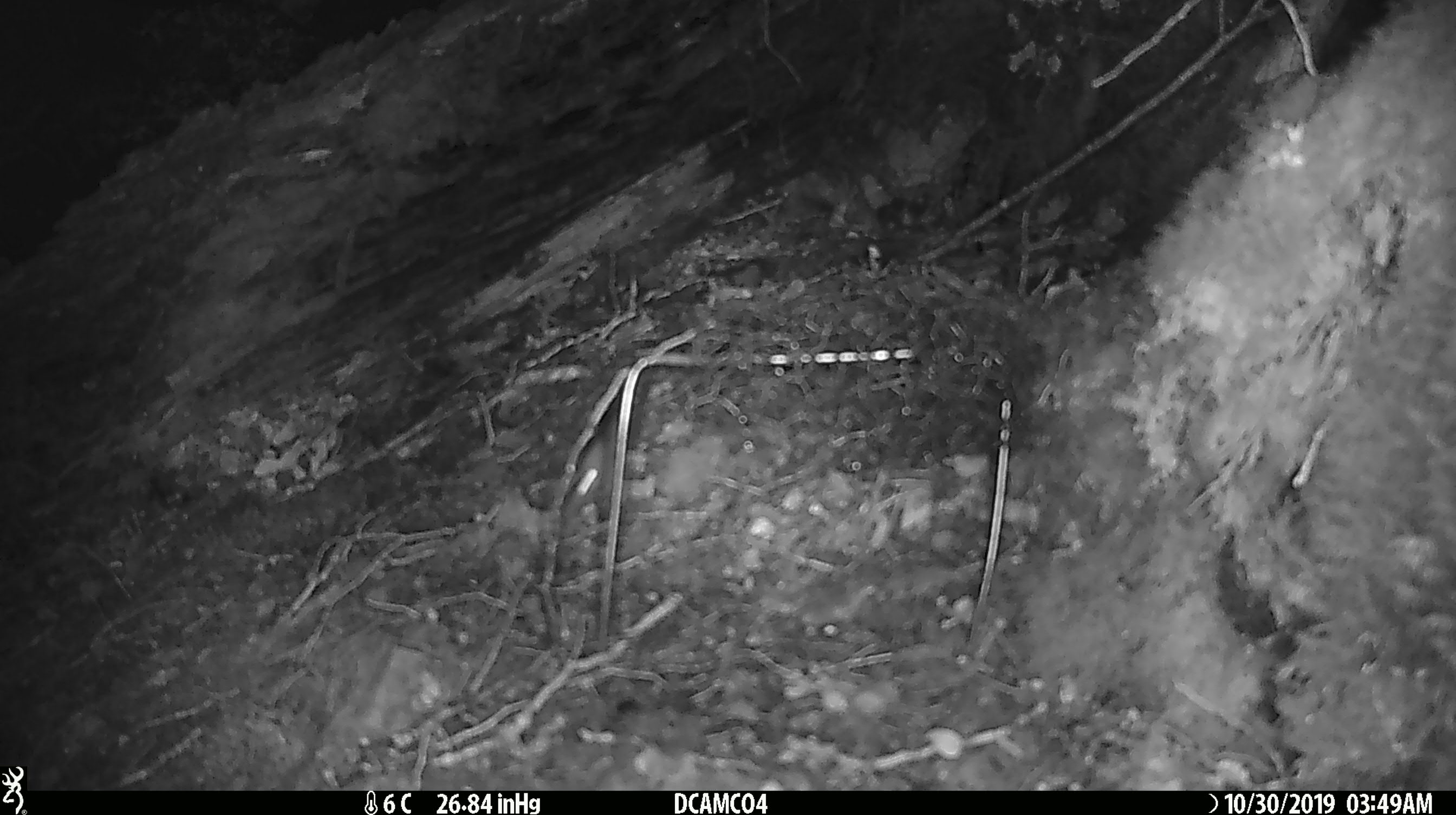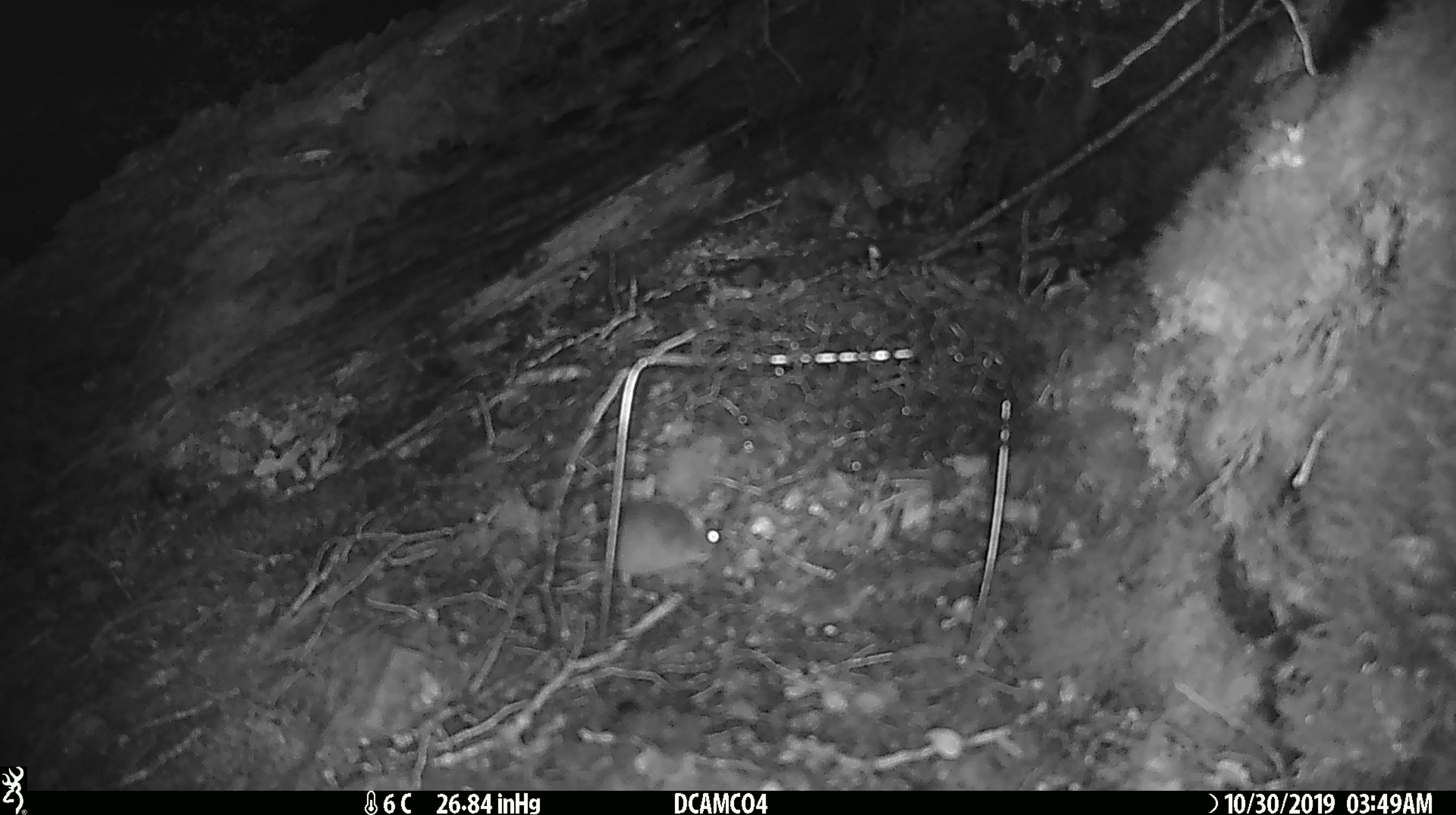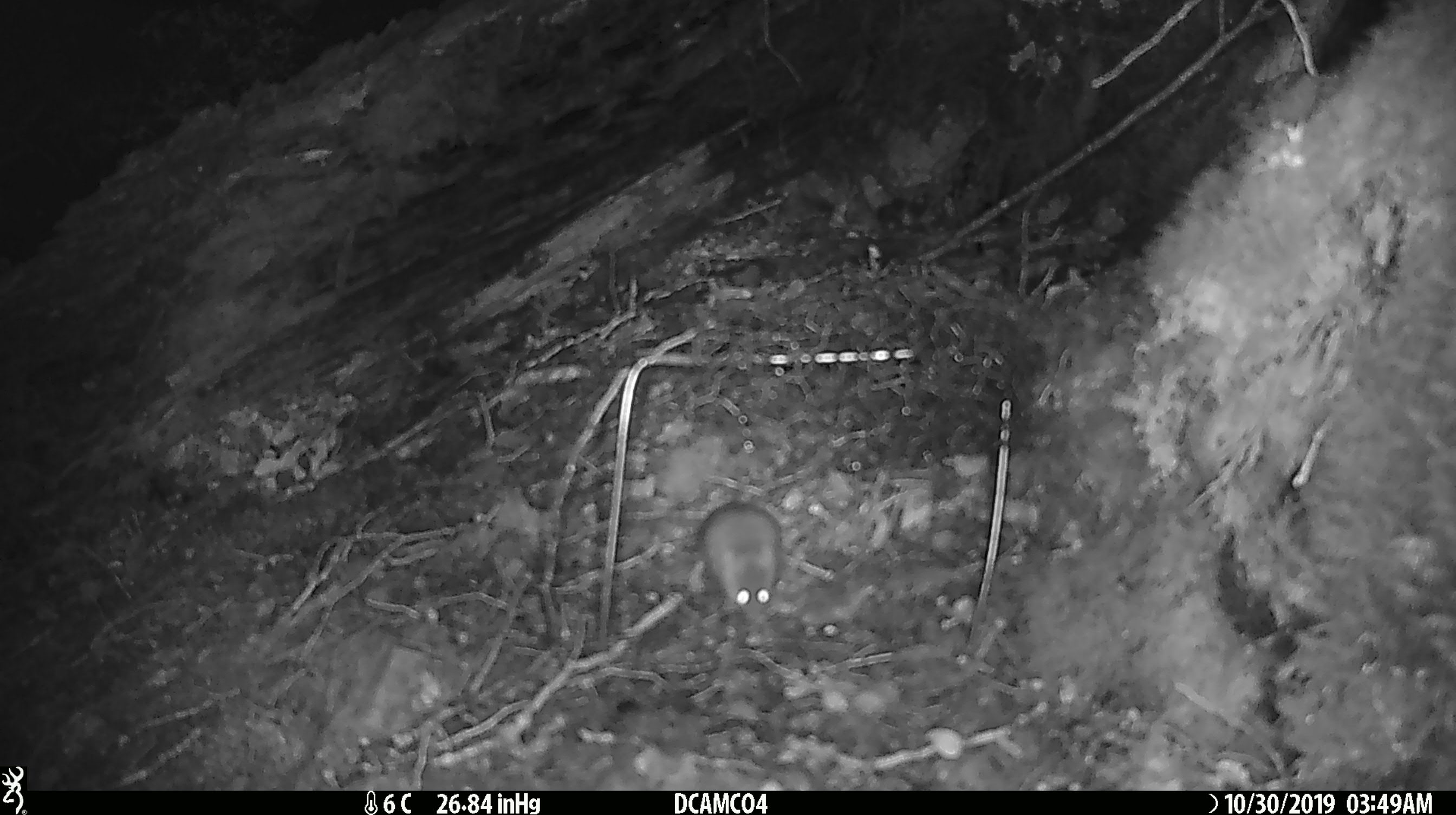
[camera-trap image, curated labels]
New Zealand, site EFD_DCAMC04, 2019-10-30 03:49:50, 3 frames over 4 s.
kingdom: Animalia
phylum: Chordata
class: Mammalia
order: Rodentia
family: Muridae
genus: Mus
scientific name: Mus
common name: mouse